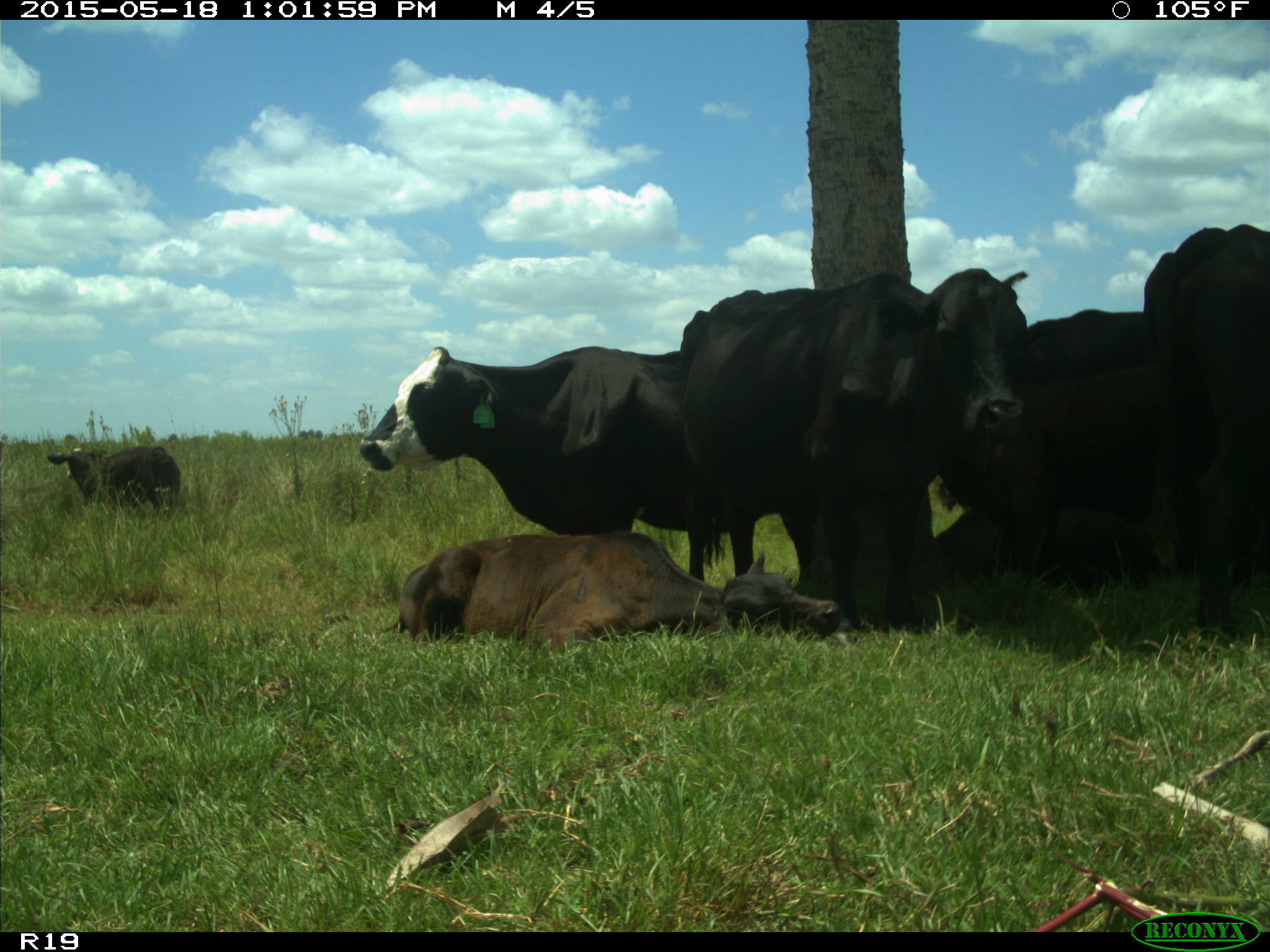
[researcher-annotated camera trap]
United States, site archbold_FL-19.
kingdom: Animalia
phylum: Chordata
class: Mammalia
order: Artiodactyla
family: Bovidae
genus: Bos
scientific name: Bos taurus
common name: domestic cow